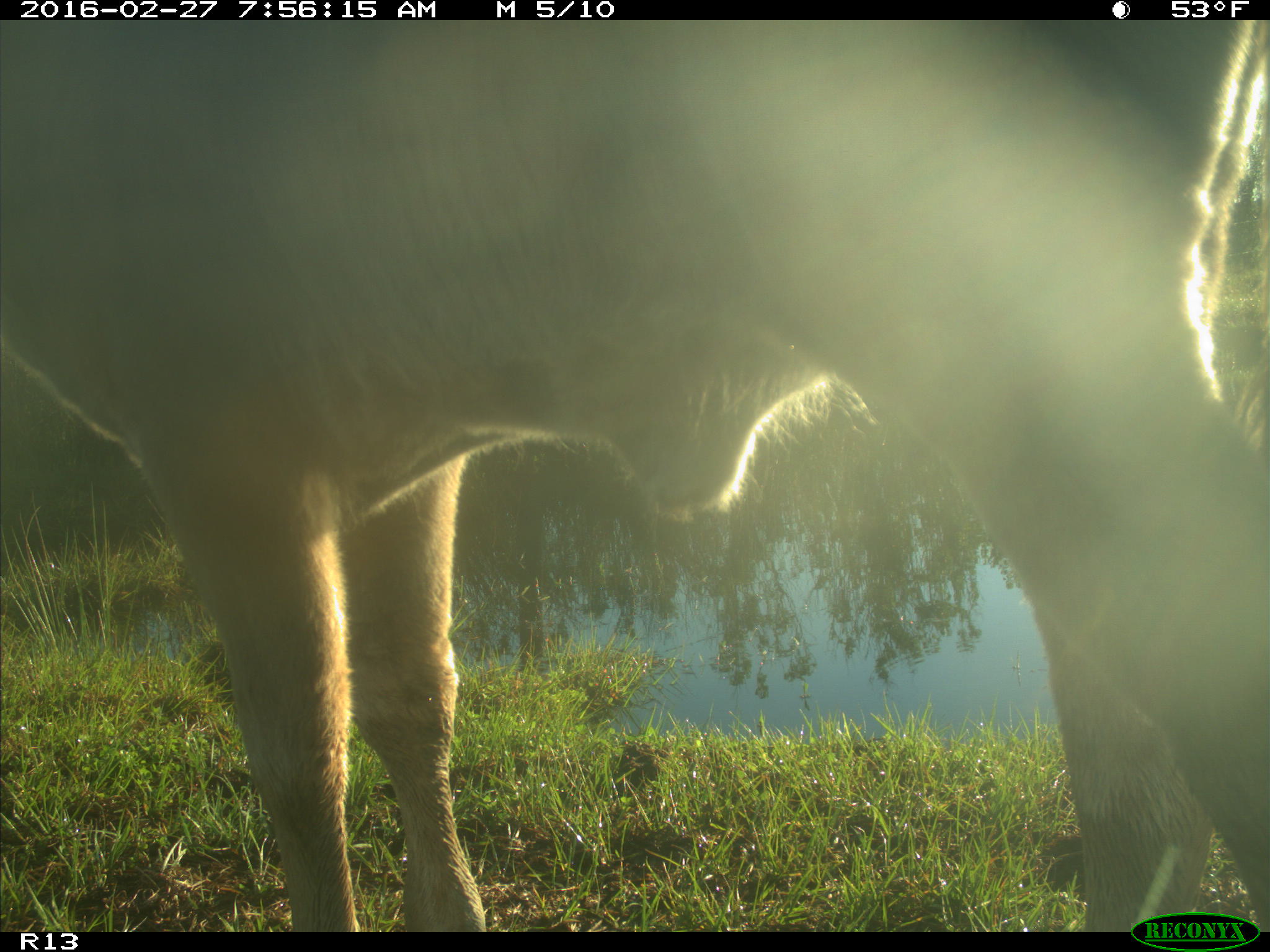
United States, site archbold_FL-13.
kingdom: Animalia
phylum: Chordata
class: Mammalia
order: Artiodactyla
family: Bovidae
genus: Bos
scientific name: Bos taurus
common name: domestic cow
Bos taurus (domestic cow).